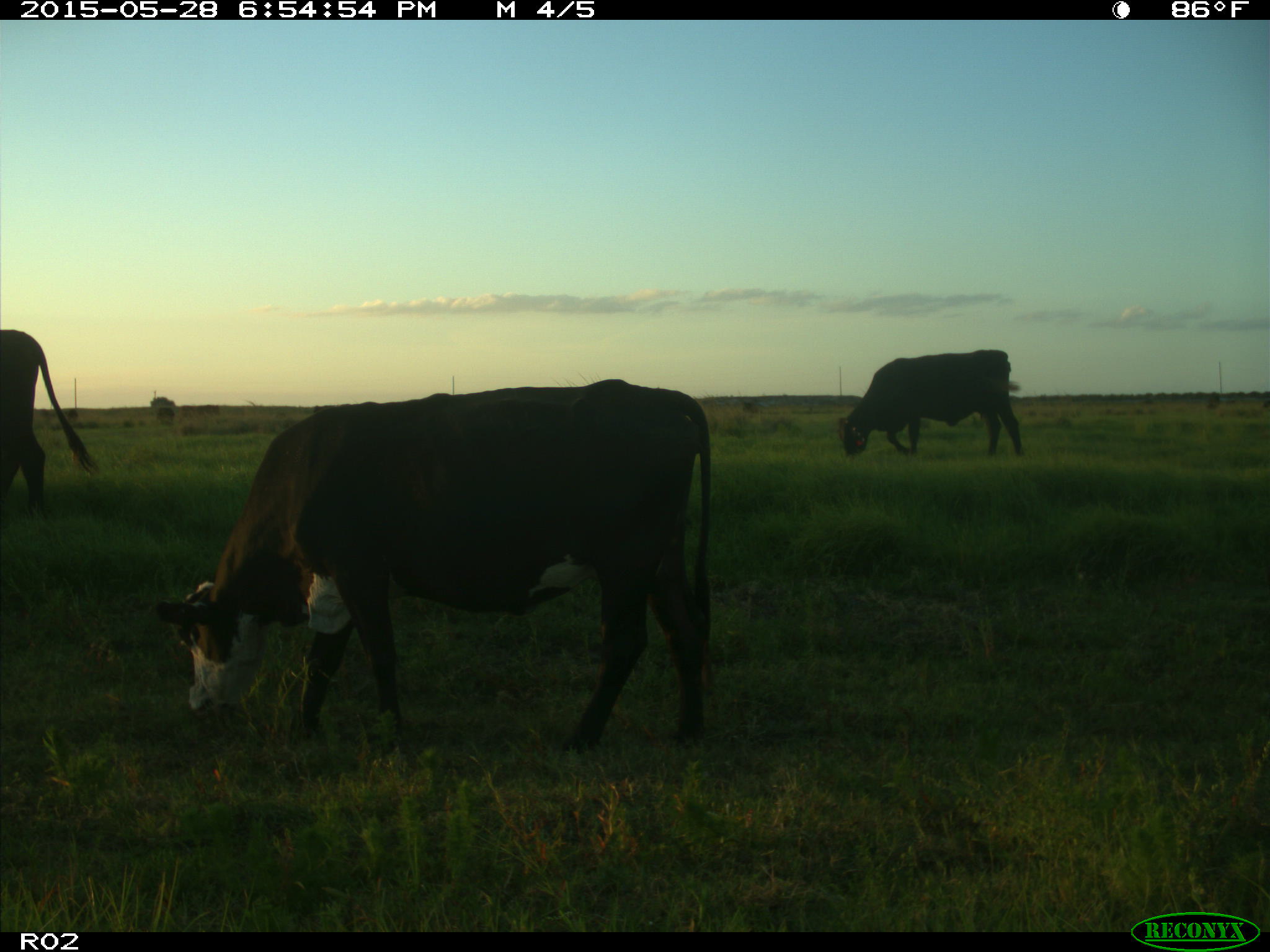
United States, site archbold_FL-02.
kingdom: Animalia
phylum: Chordata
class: Mammalia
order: Artiodactyla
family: Bovidae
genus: Bos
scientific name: Bos taurus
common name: domestic cow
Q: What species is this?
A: Bos taurus (domestic cow).